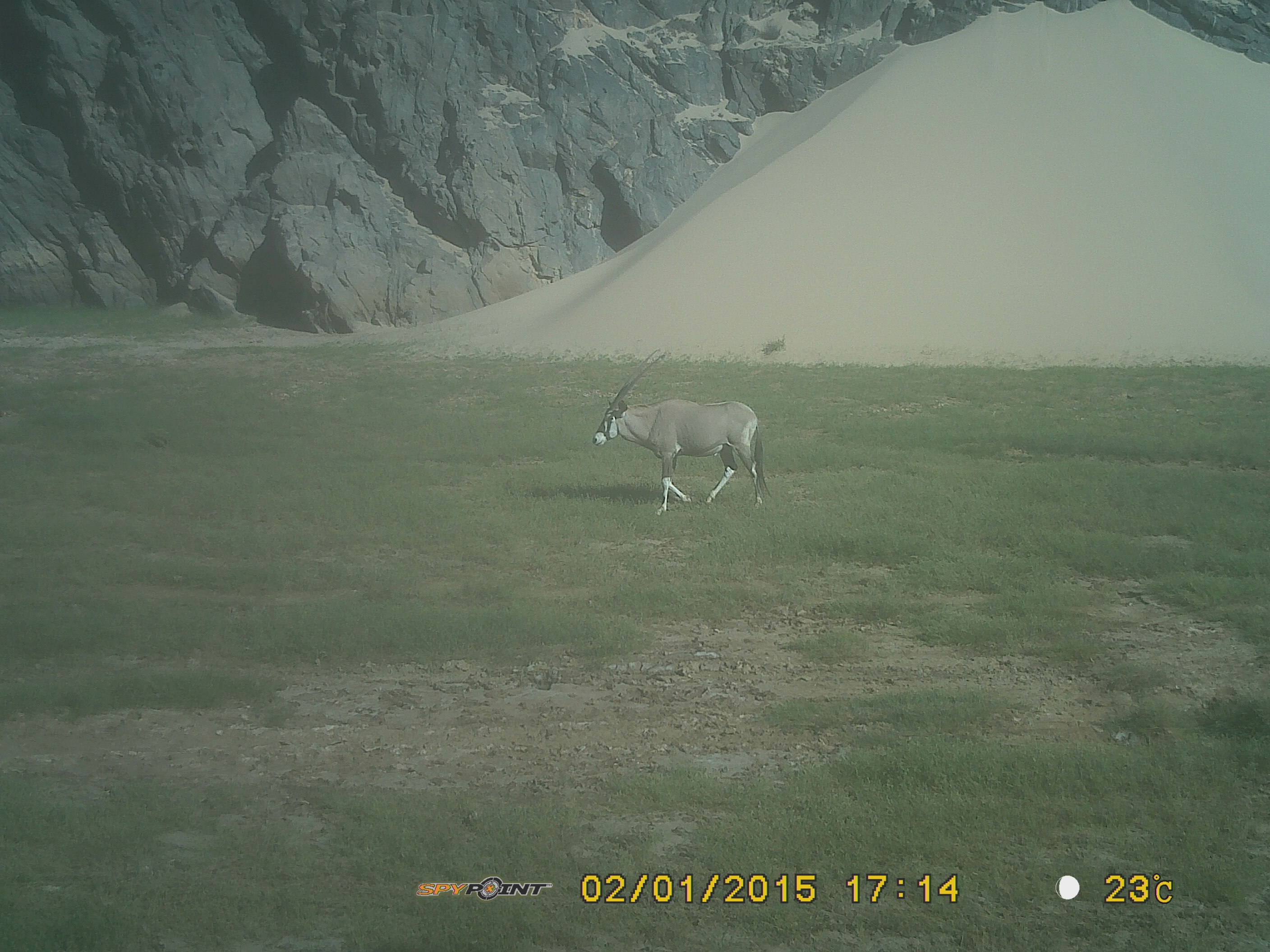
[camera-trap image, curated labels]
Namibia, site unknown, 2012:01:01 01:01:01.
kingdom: Animalia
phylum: Chordata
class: Mammalia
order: Artiodactyla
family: Bovidae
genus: Oryx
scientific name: Oryx gazella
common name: gemsbok